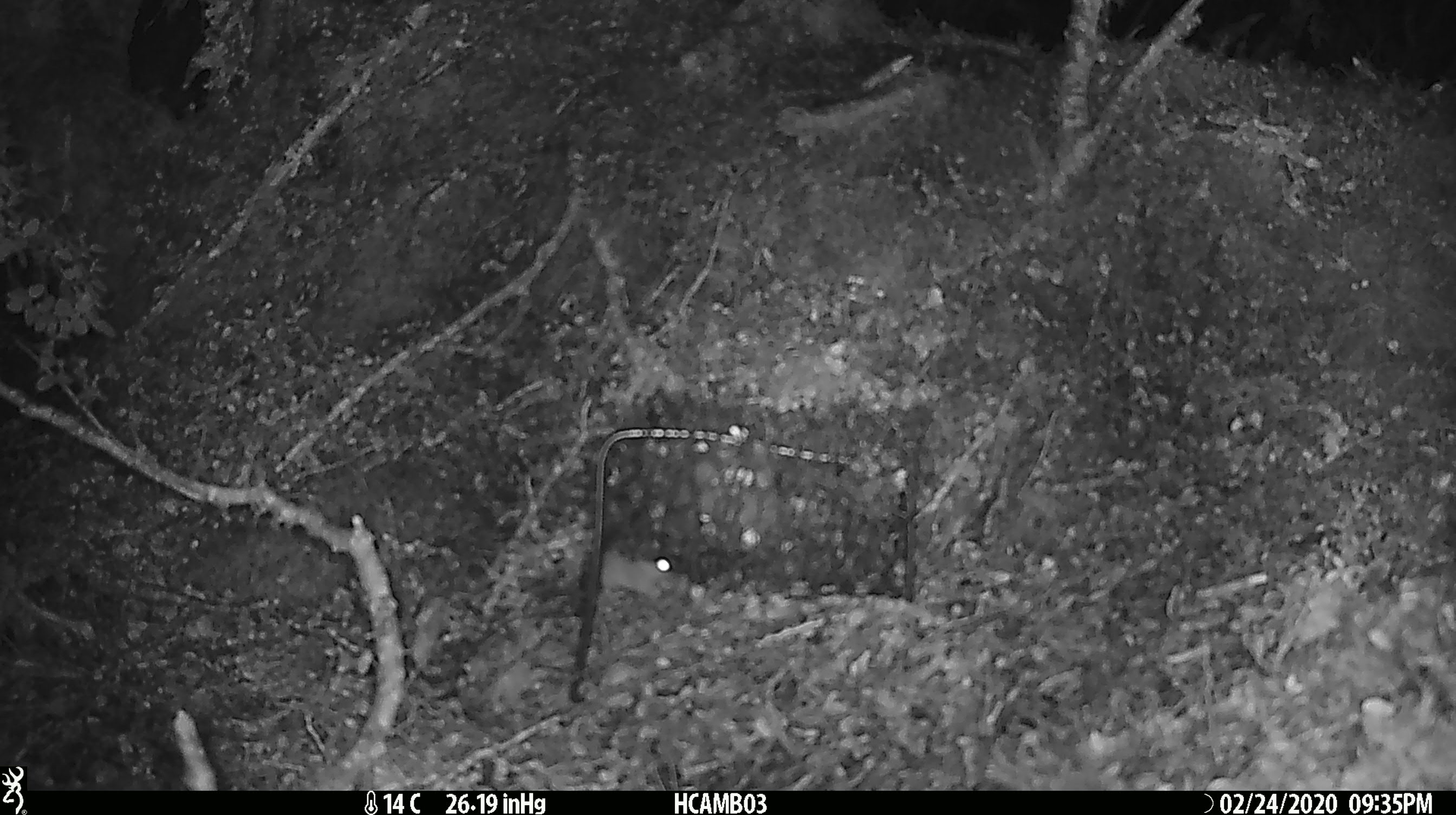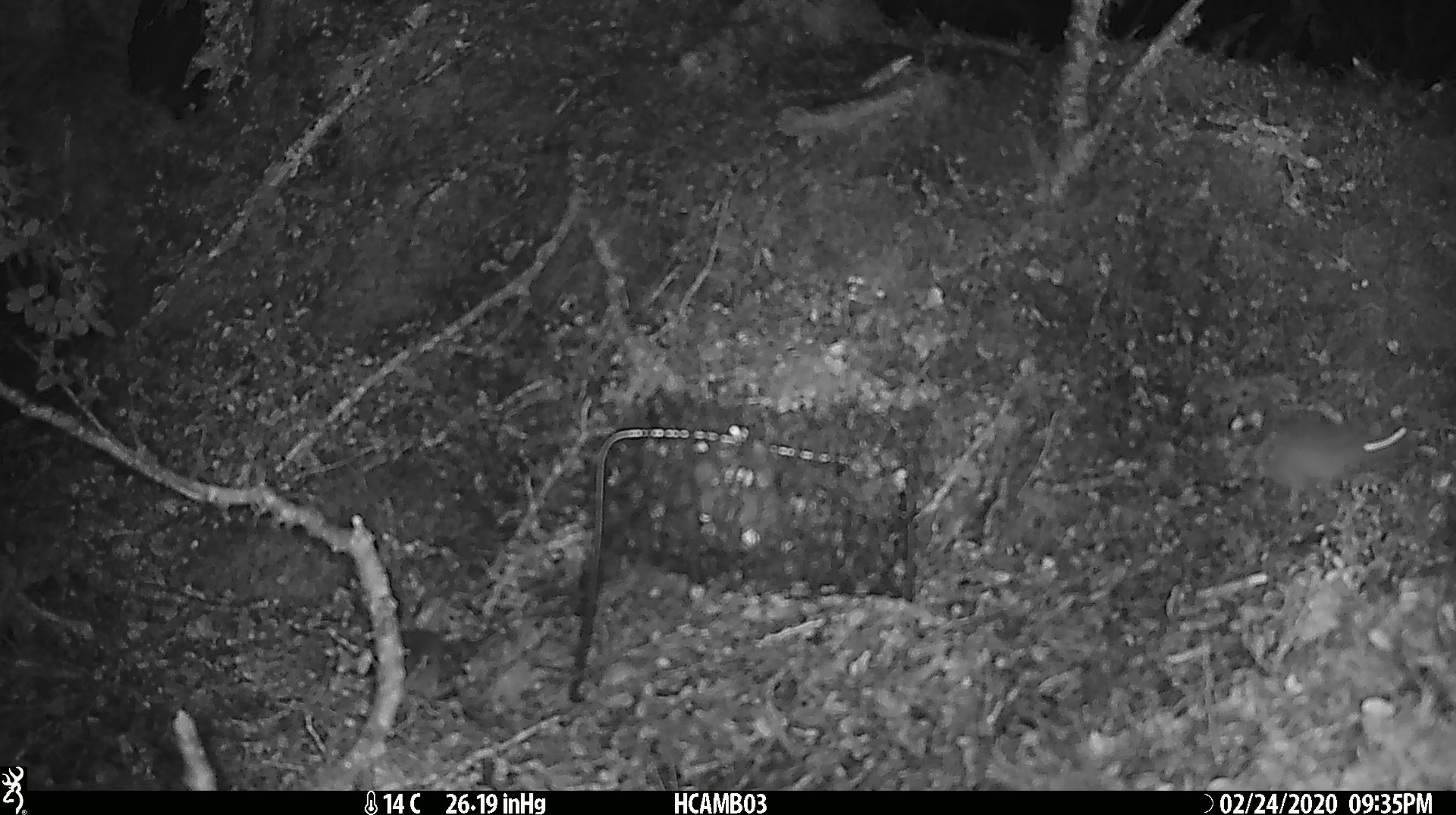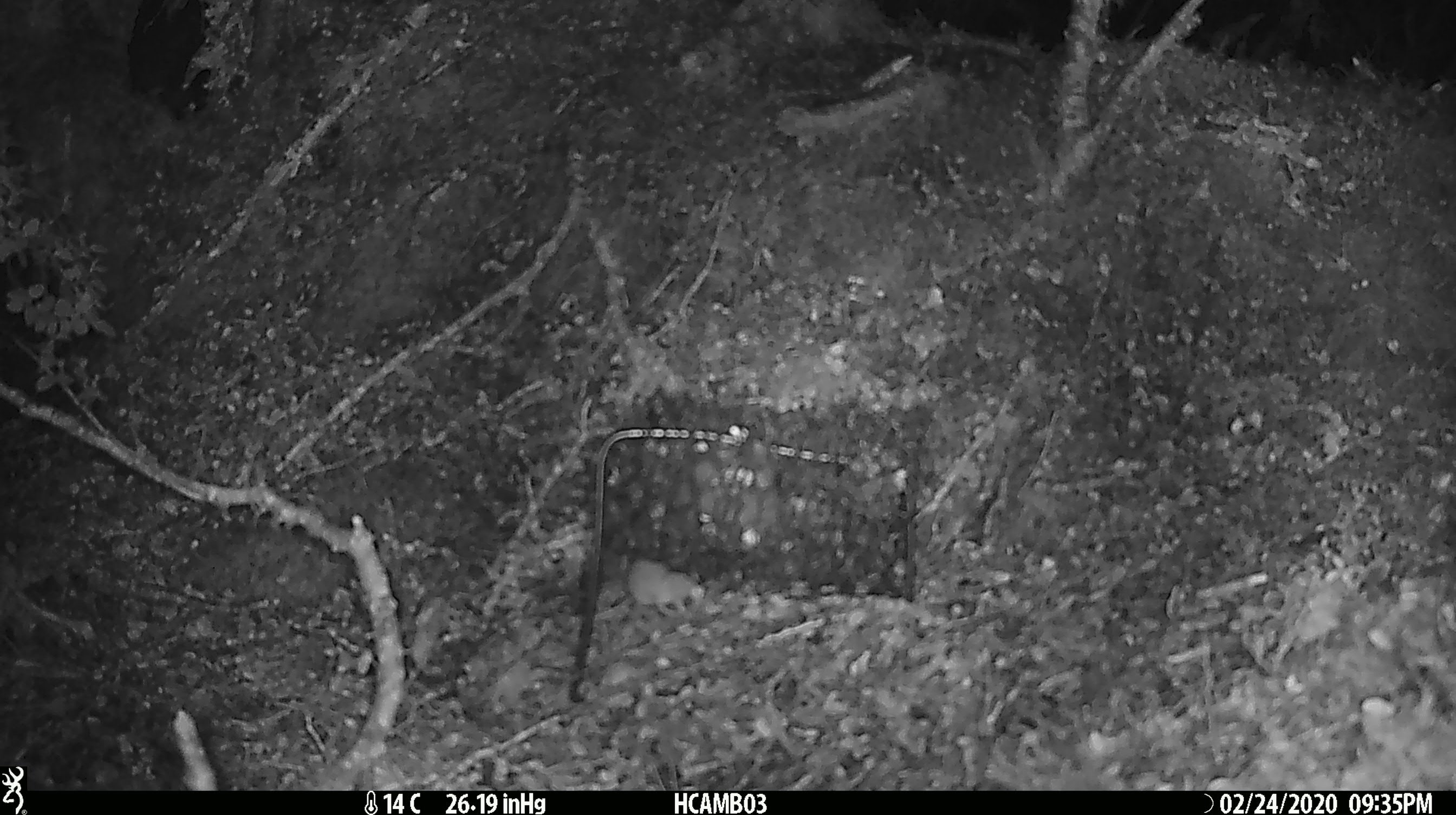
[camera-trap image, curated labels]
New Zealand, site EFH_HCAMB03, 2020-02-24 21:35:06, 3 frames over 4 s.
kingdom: Animalia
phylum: Chordata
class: Mammalia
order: Rodentia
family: Muridae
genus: Mus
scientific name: Mus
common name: mouse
Mouse (Mus).